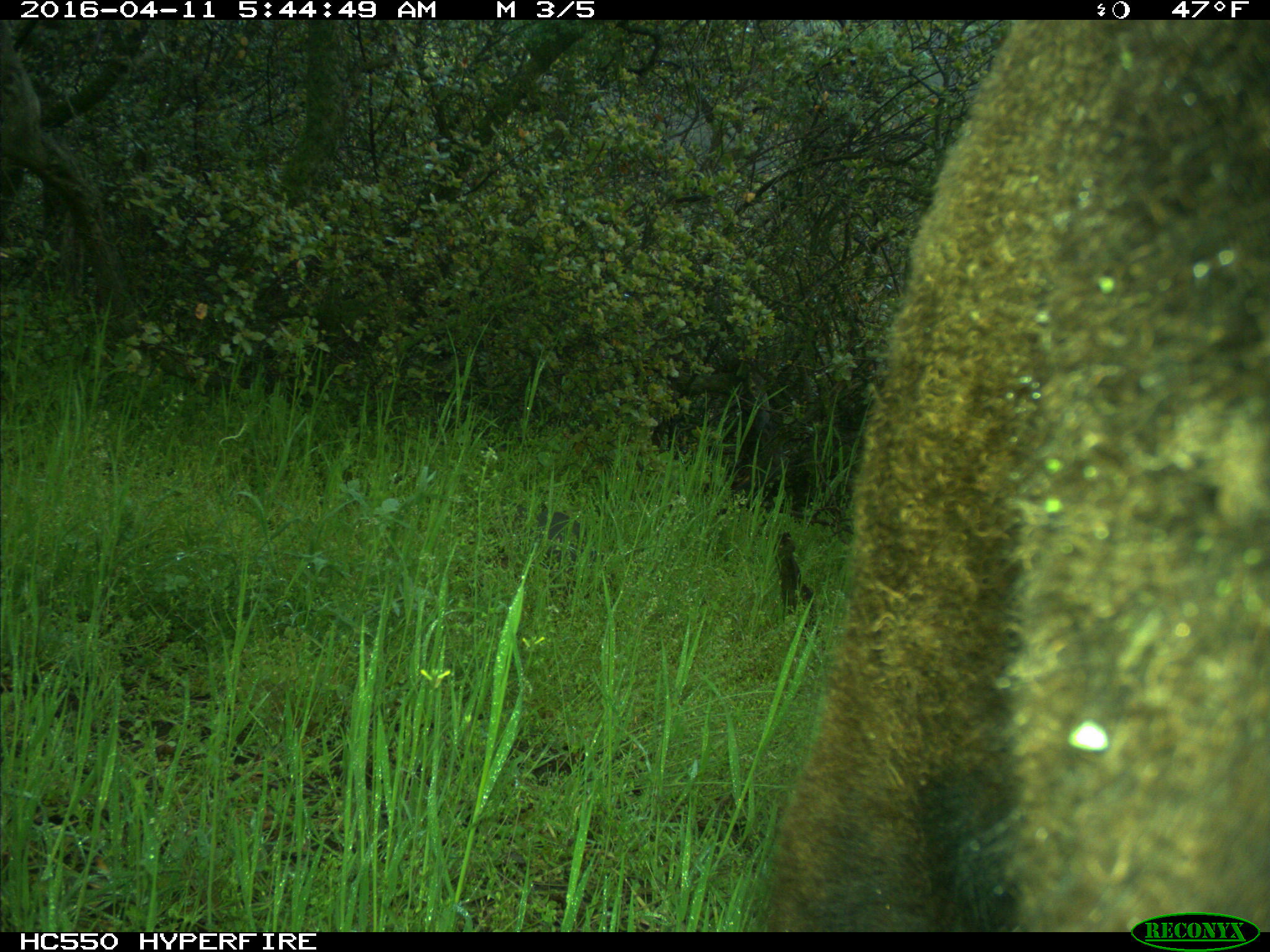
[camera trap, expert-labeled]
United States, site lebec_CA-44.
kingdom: Animalia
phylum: Chordata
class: Mammalia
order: Artiodactyla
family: Bovidae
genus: Bos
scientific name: Bos taurus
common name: domestic cow